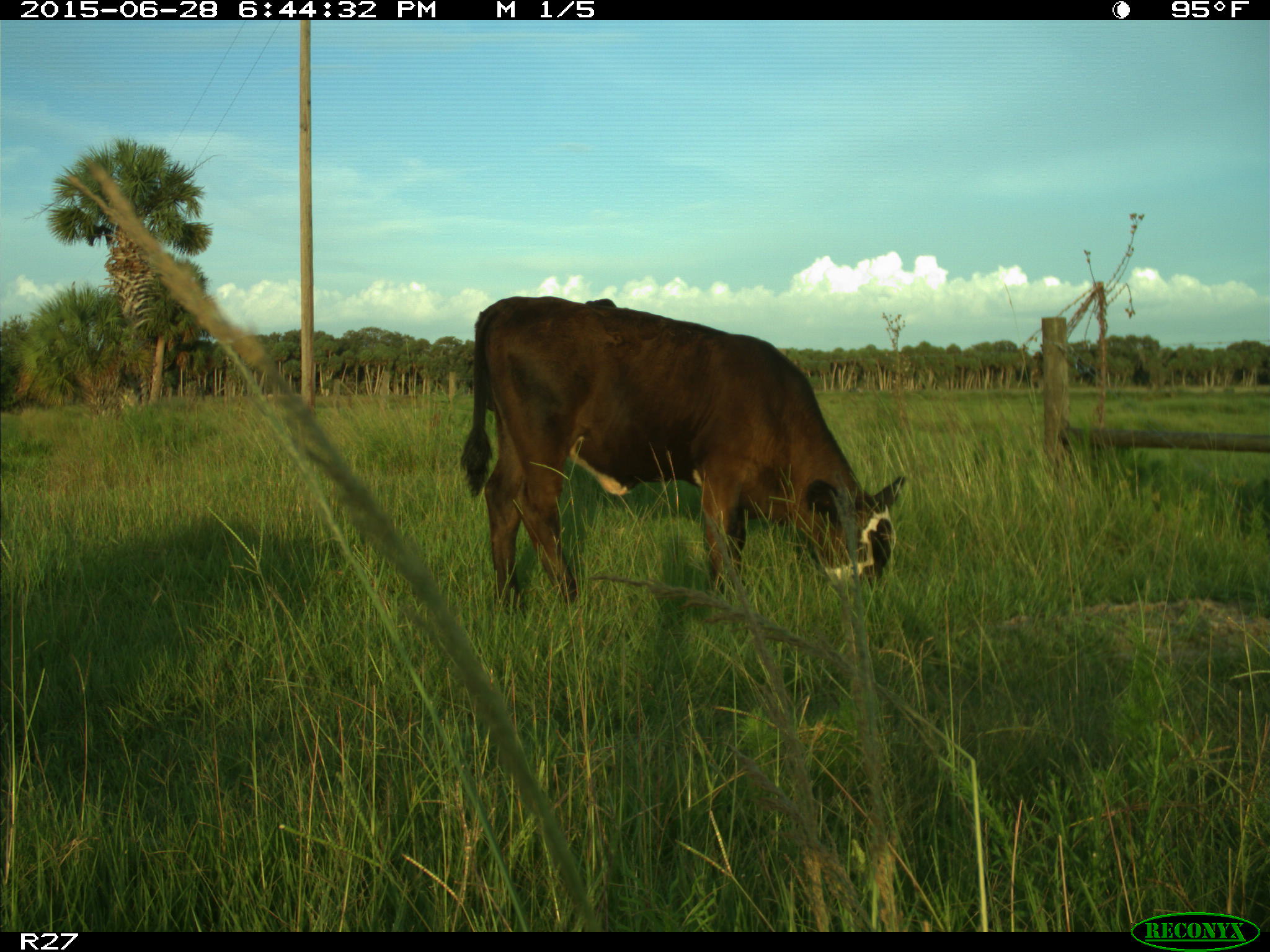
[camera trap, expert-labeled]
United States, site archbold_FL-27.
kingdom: Animalia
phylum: Chordata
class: Mammalia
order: Artiodactyla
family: Bovidae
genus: Bos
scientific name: Bos taurus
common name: domestic cow